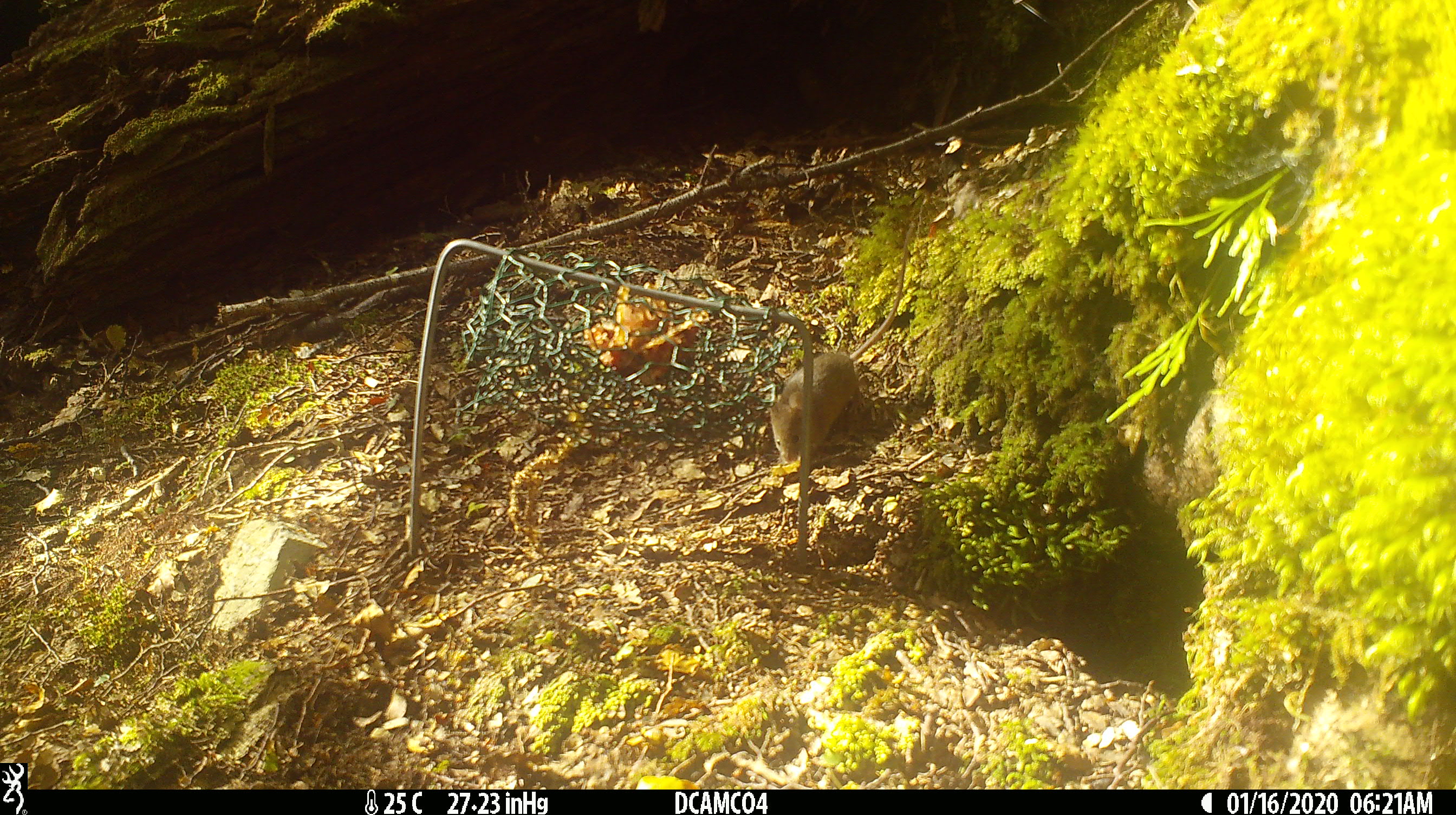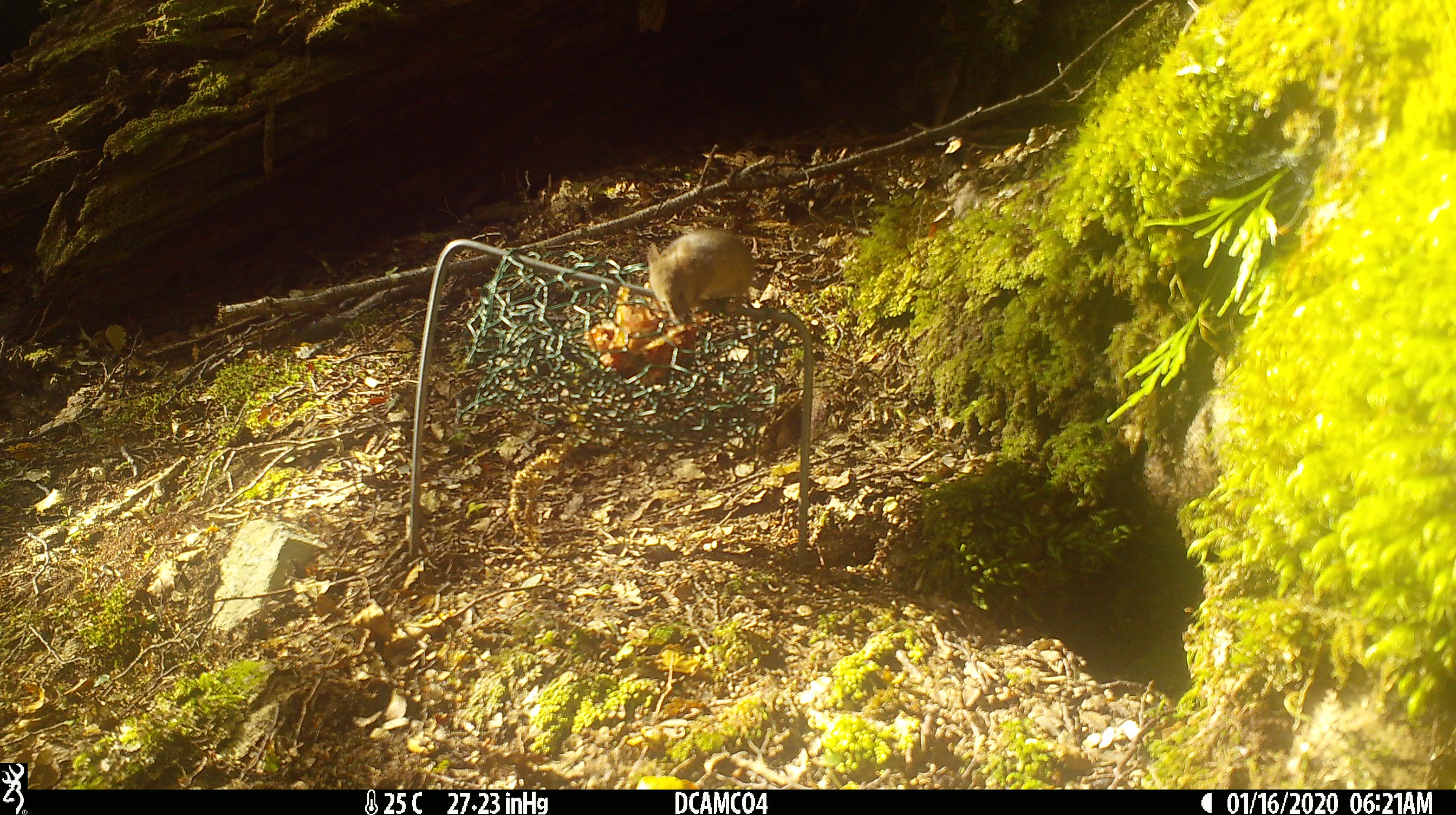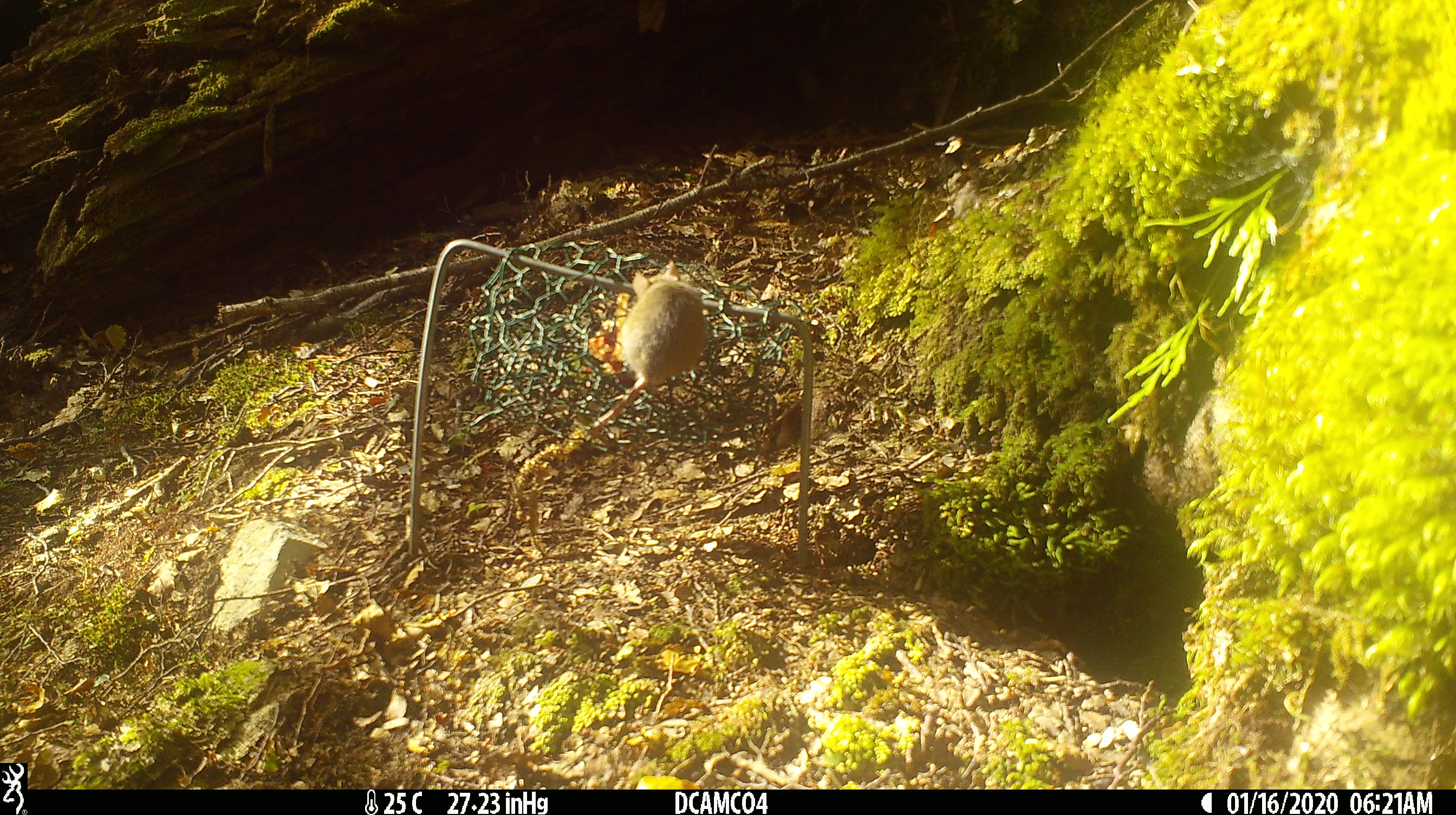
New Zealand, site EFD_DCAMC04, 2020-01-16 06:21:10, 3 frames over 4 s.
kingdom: Animalia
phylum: Chordata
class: Mammalia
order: Rodentia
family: Muridae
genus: Mus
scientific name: Mus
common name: mouse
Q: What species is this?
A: Mouse (Mus).